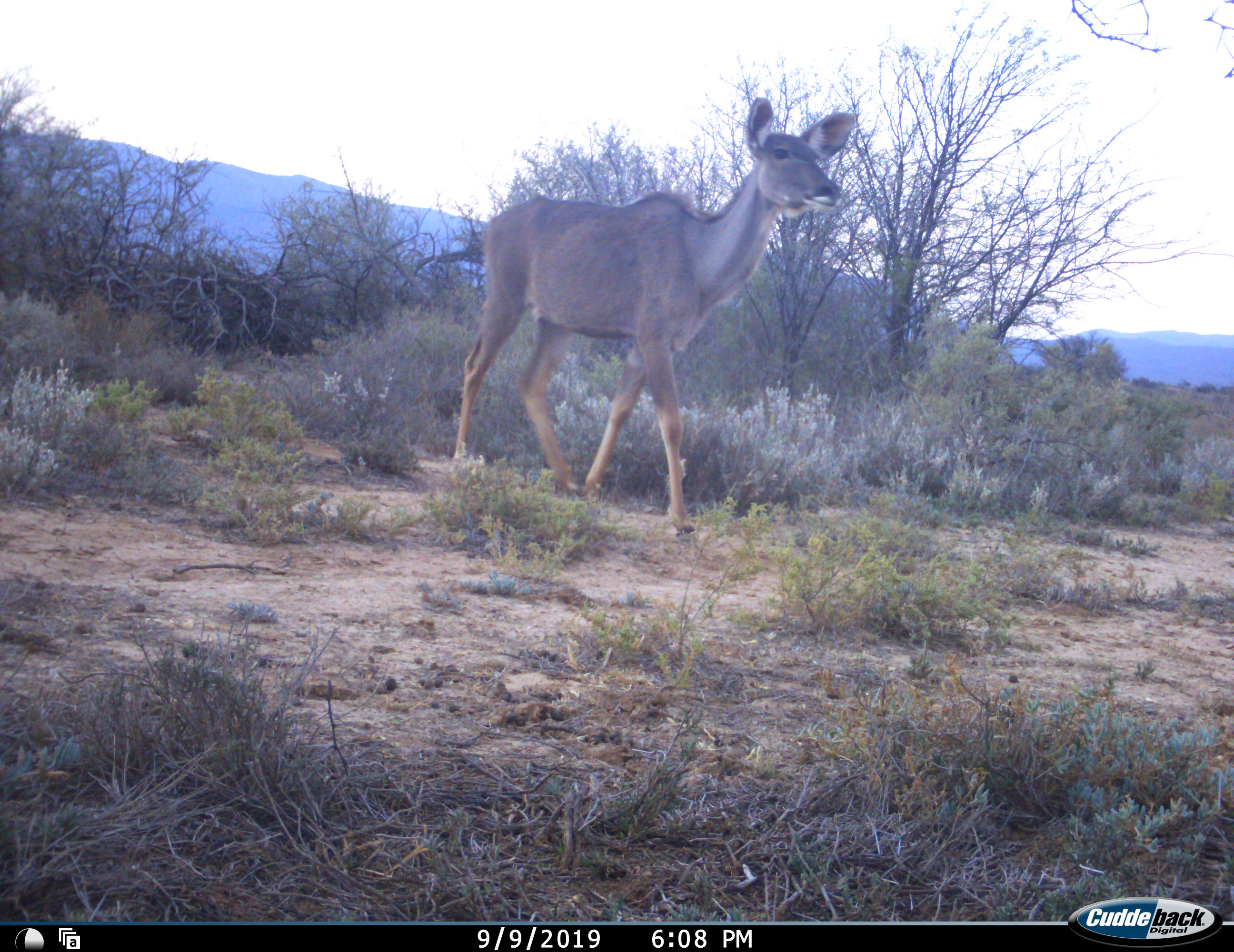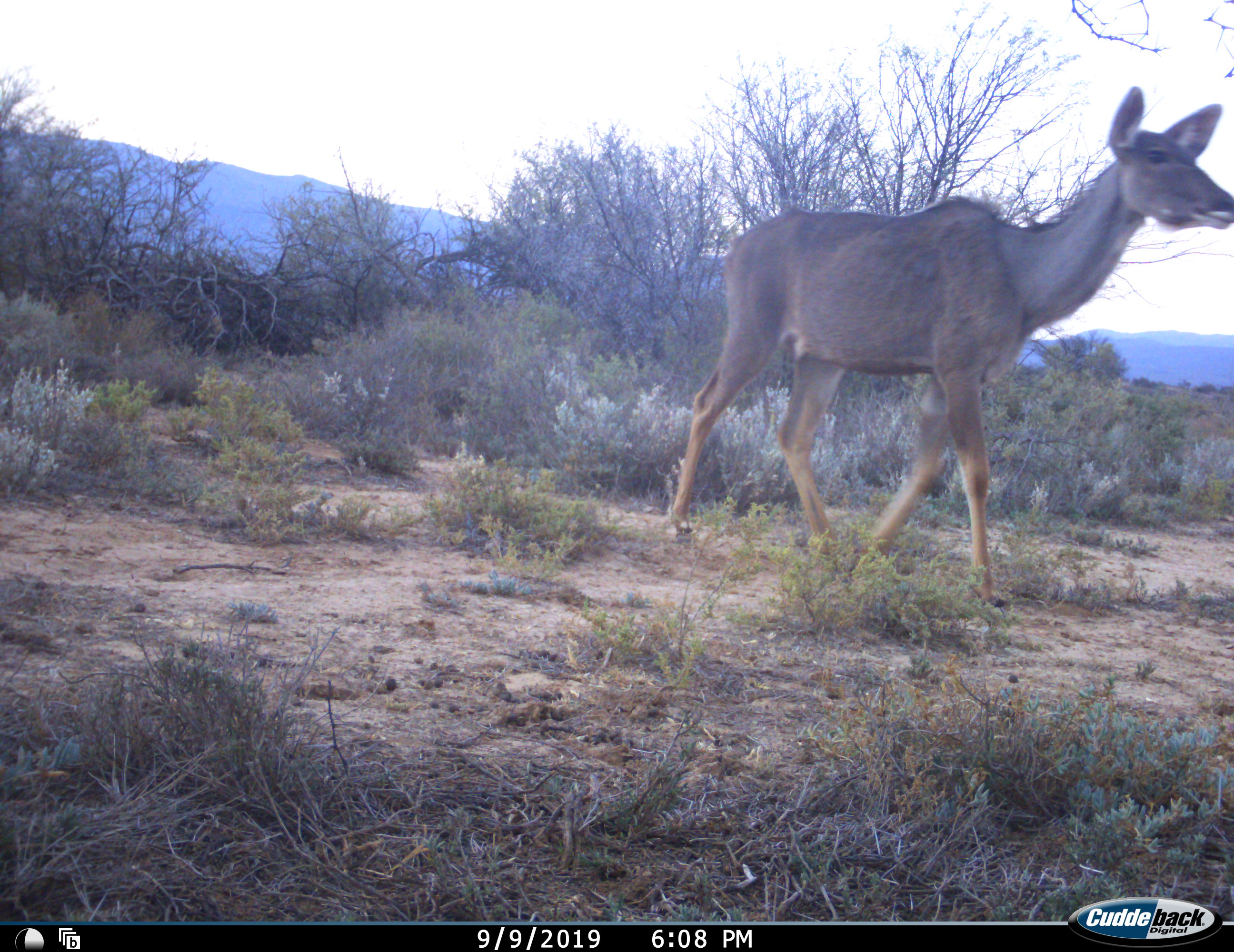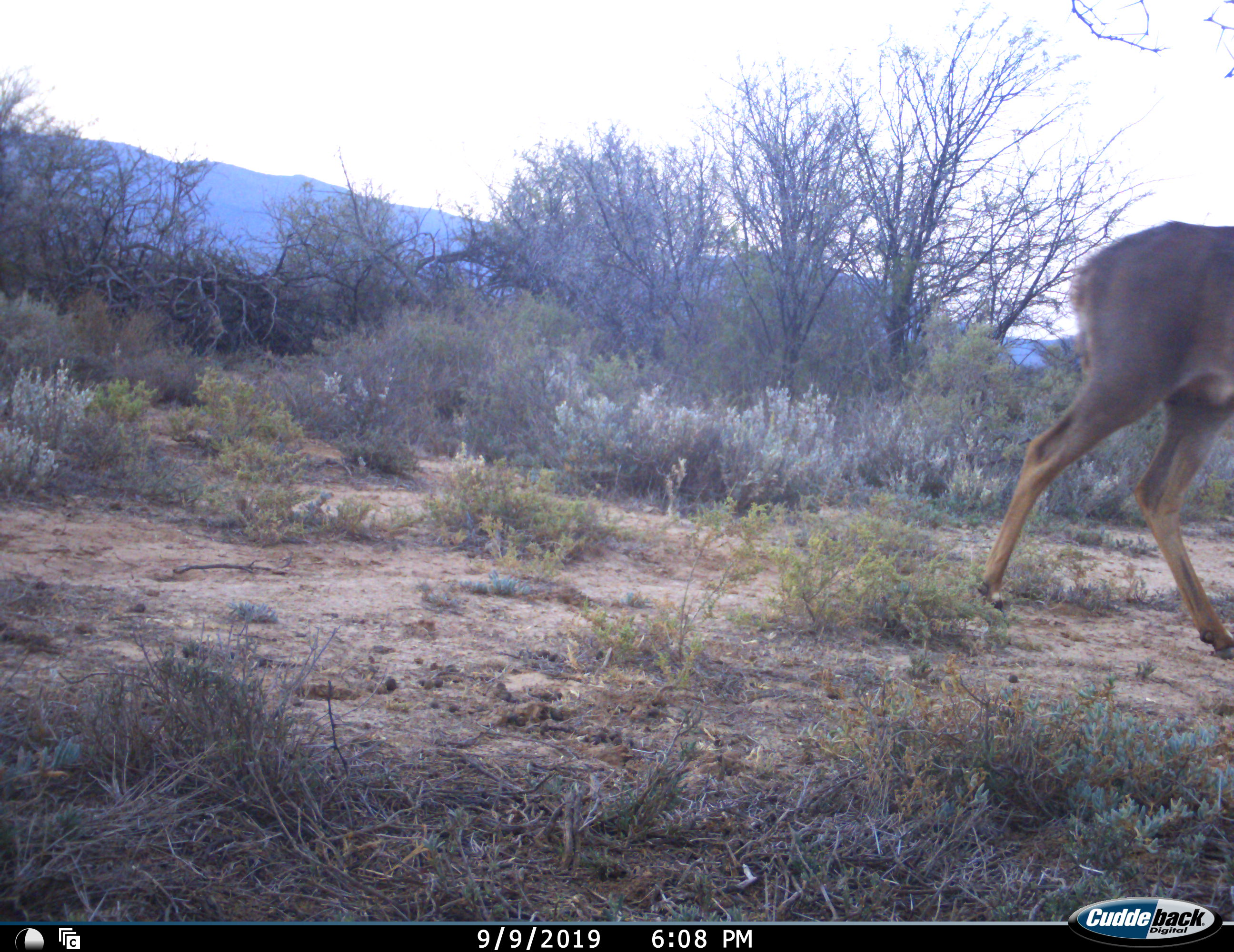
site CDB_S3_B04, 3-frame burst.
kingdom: Animalia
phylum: Chordata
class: Mammalia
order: Artiodactyla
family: Bovidae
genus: Tragelaphus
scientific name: Tragelaphus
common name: kudu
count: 1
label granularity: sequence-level